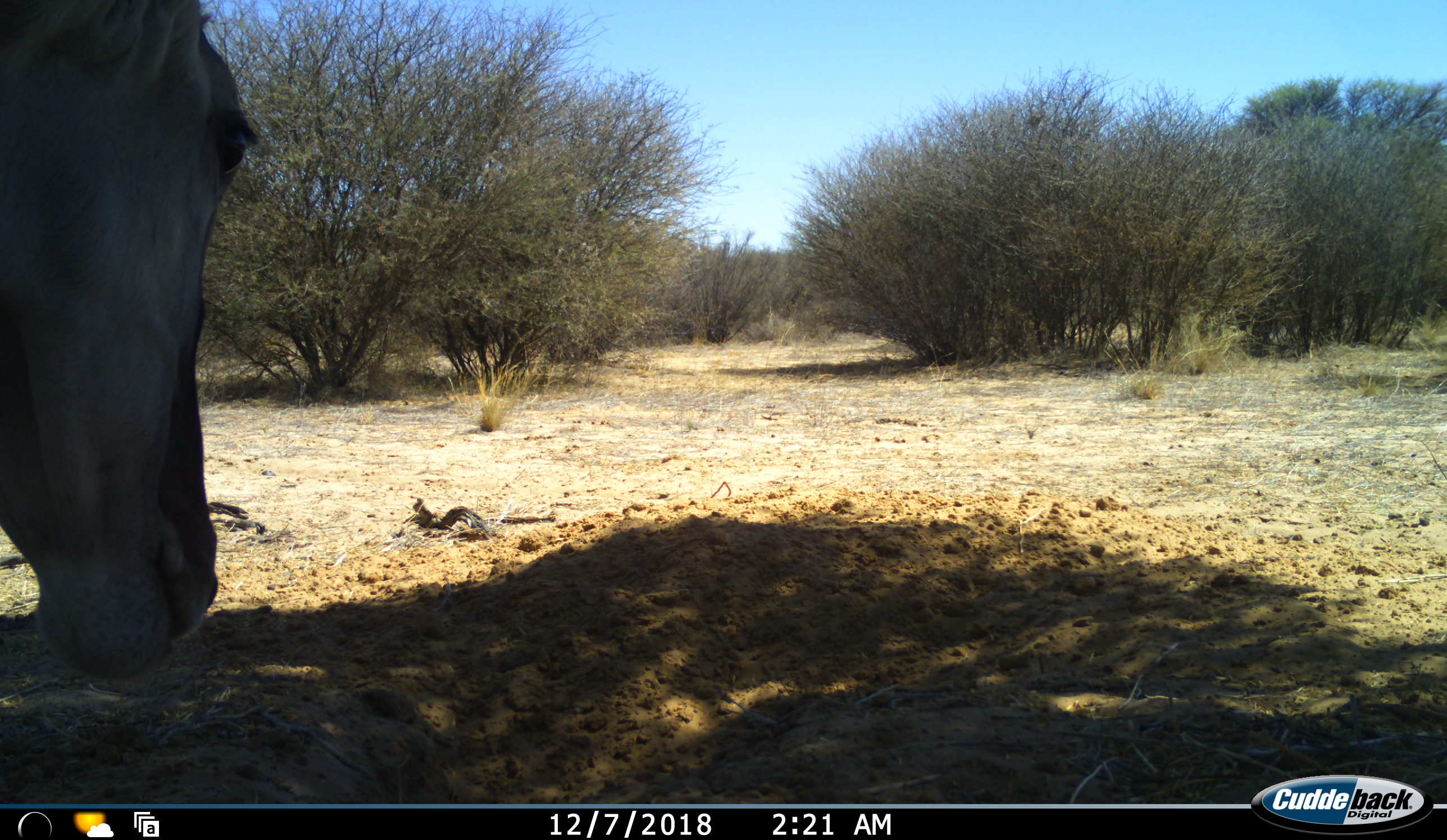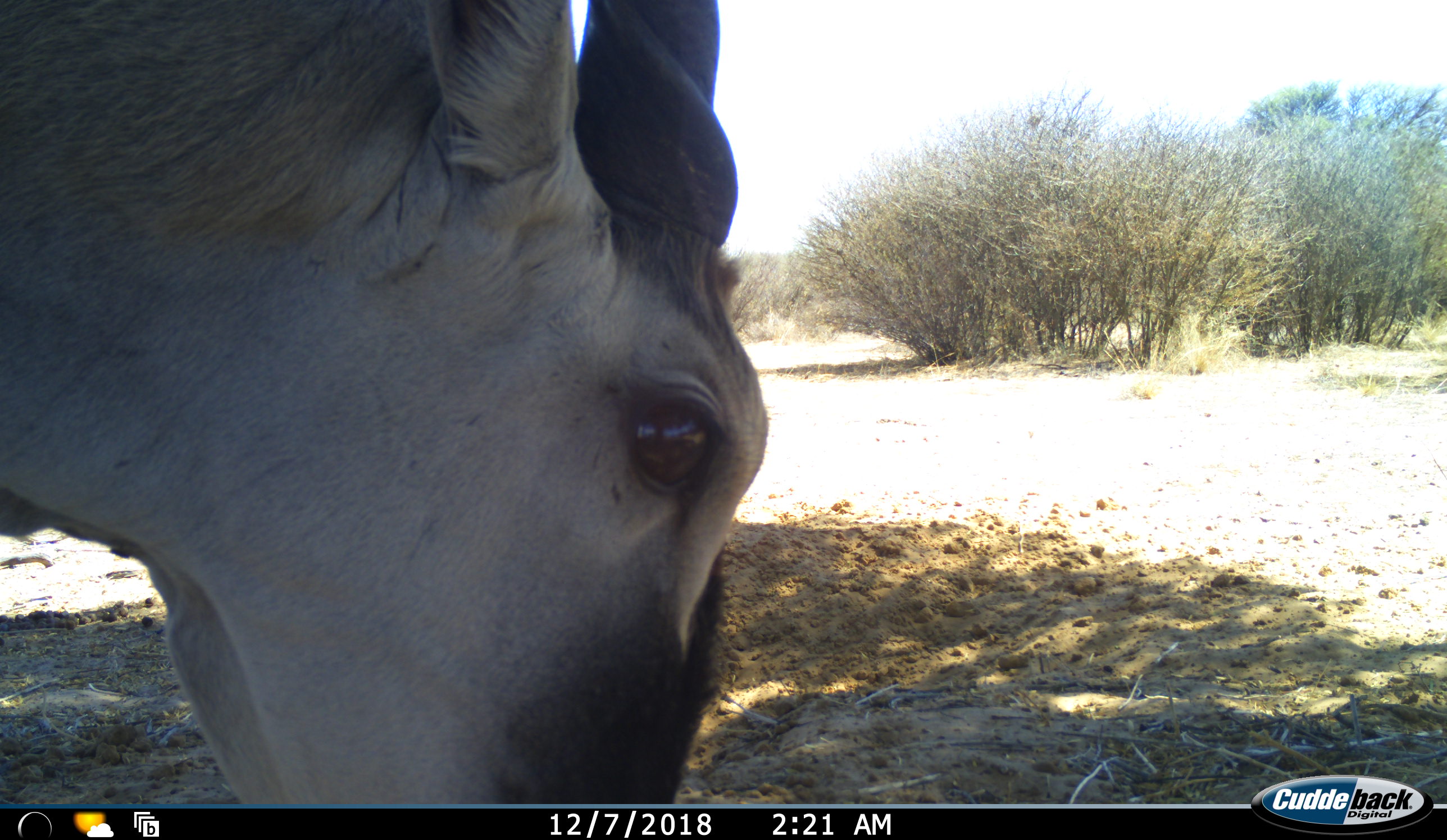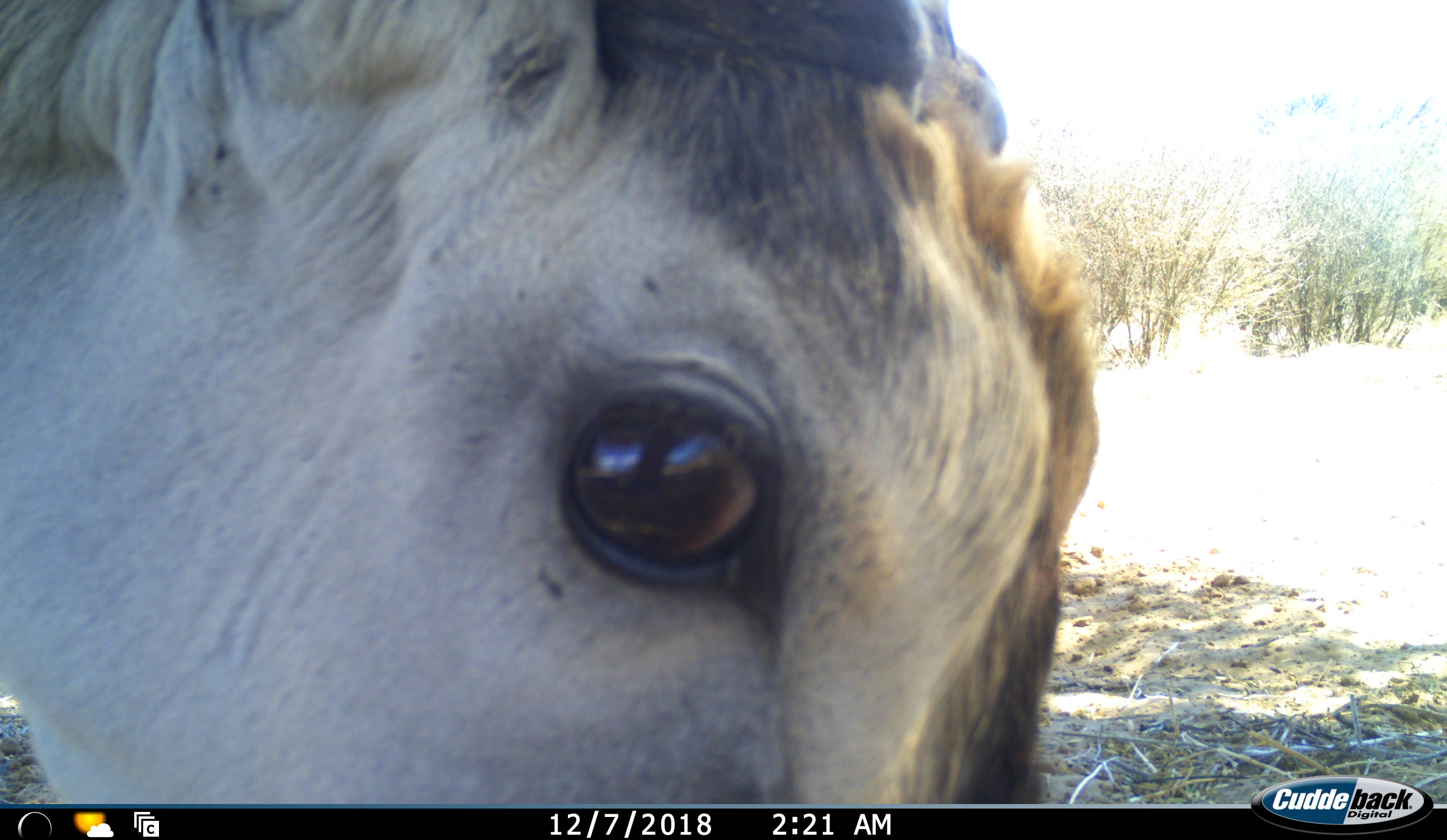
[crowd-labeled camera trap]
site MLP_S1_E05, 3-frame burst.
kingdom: Animalia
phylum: Chordata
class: Mammalia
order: Artiodactyla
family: Bovidae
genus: Tragelaphus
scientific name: Tragelaphus oryx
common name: eland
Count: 1.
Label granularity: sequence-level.